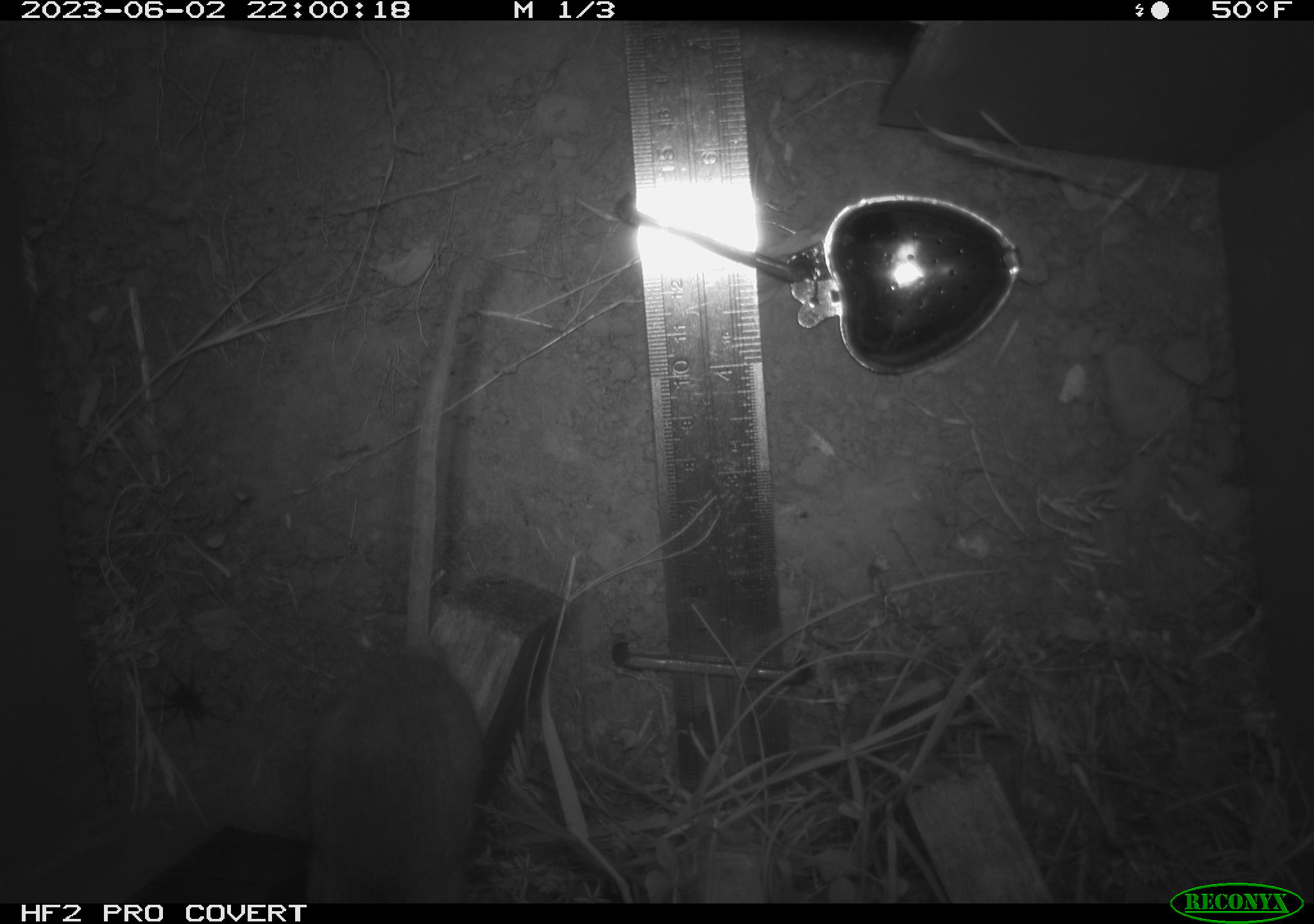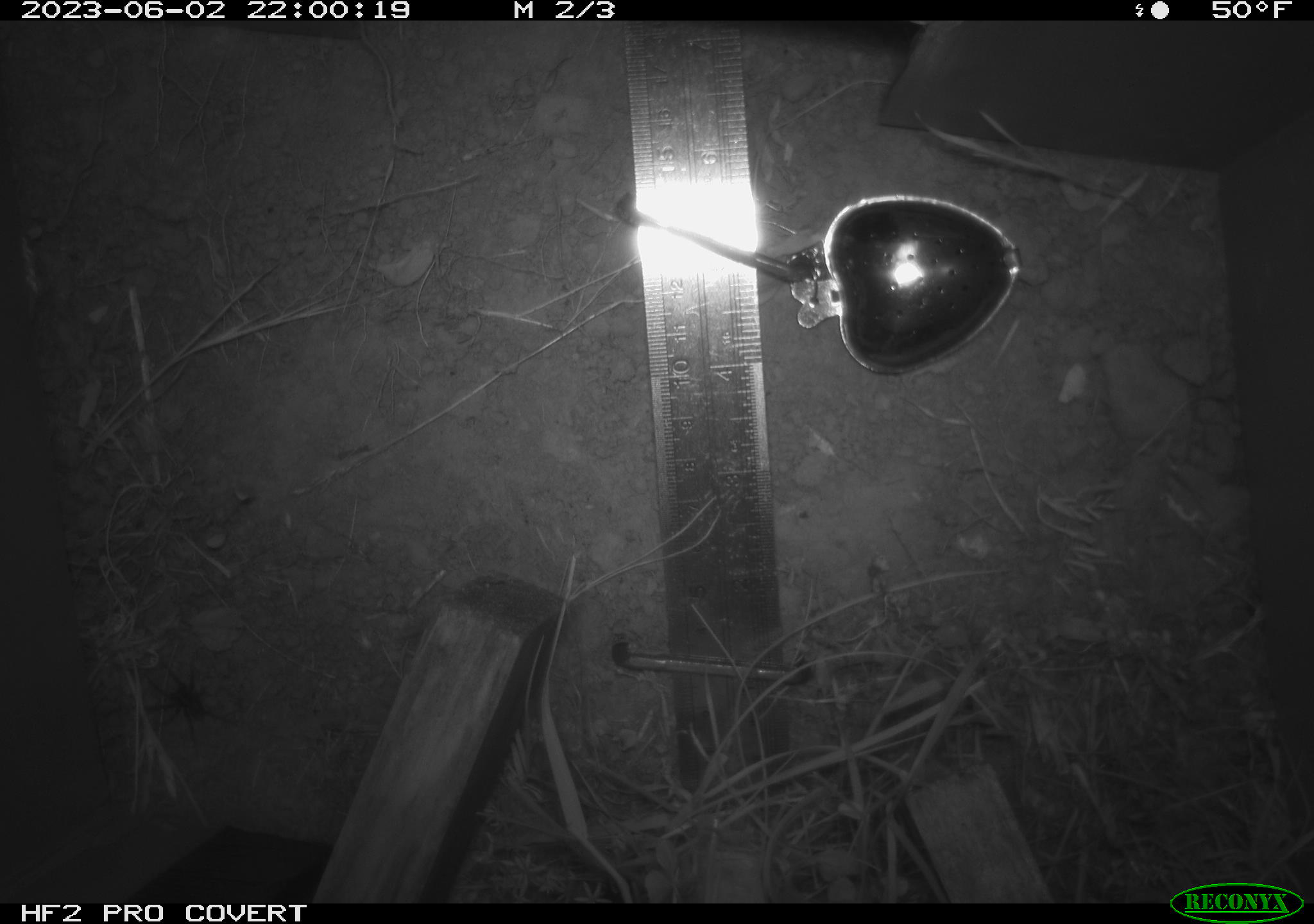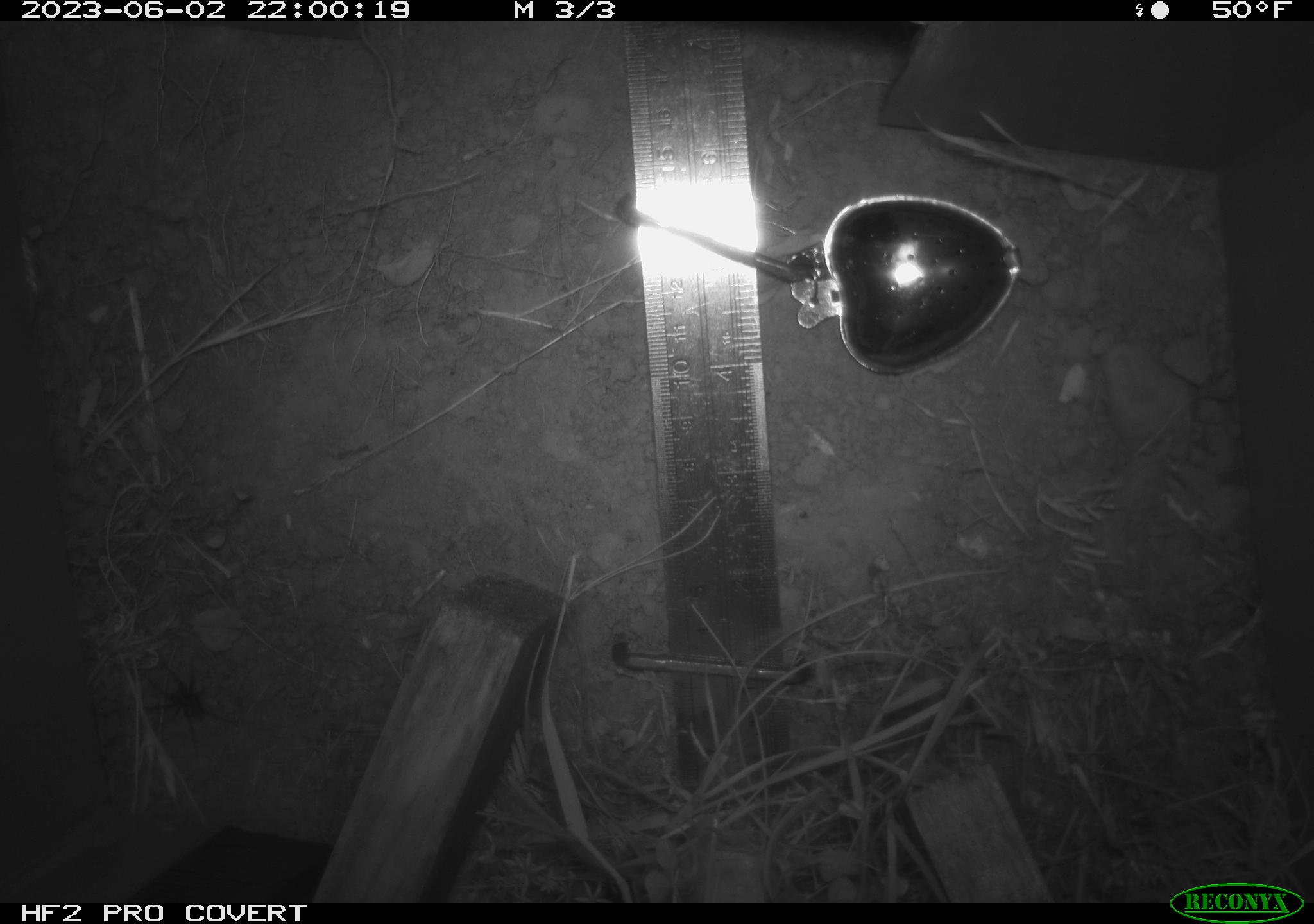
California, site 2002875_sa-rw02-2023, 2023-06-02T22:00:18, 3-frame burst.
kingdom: Animalia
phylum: Chordata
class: Mammalia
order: Rodentia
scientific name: Rodentia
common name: mouse species